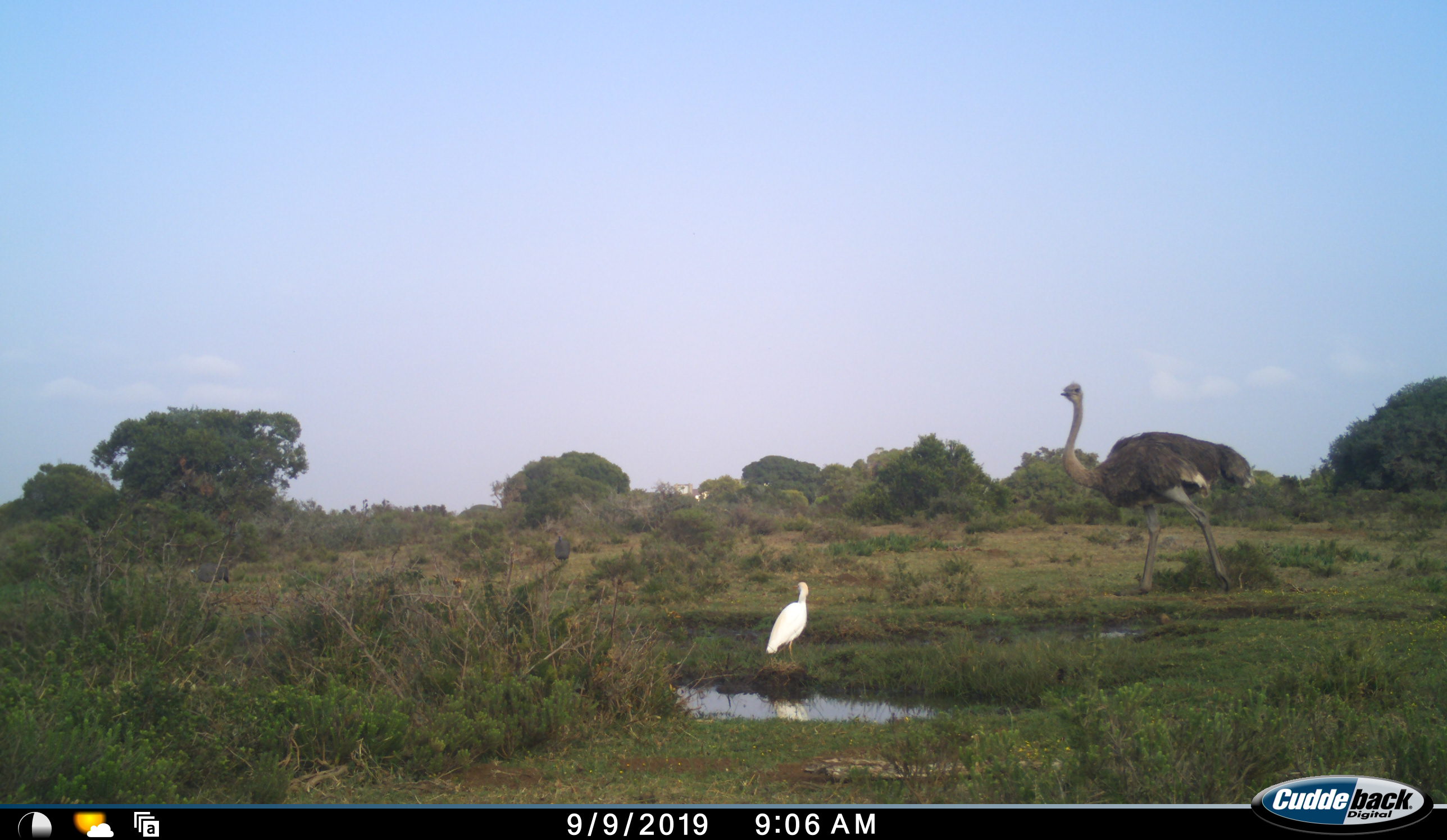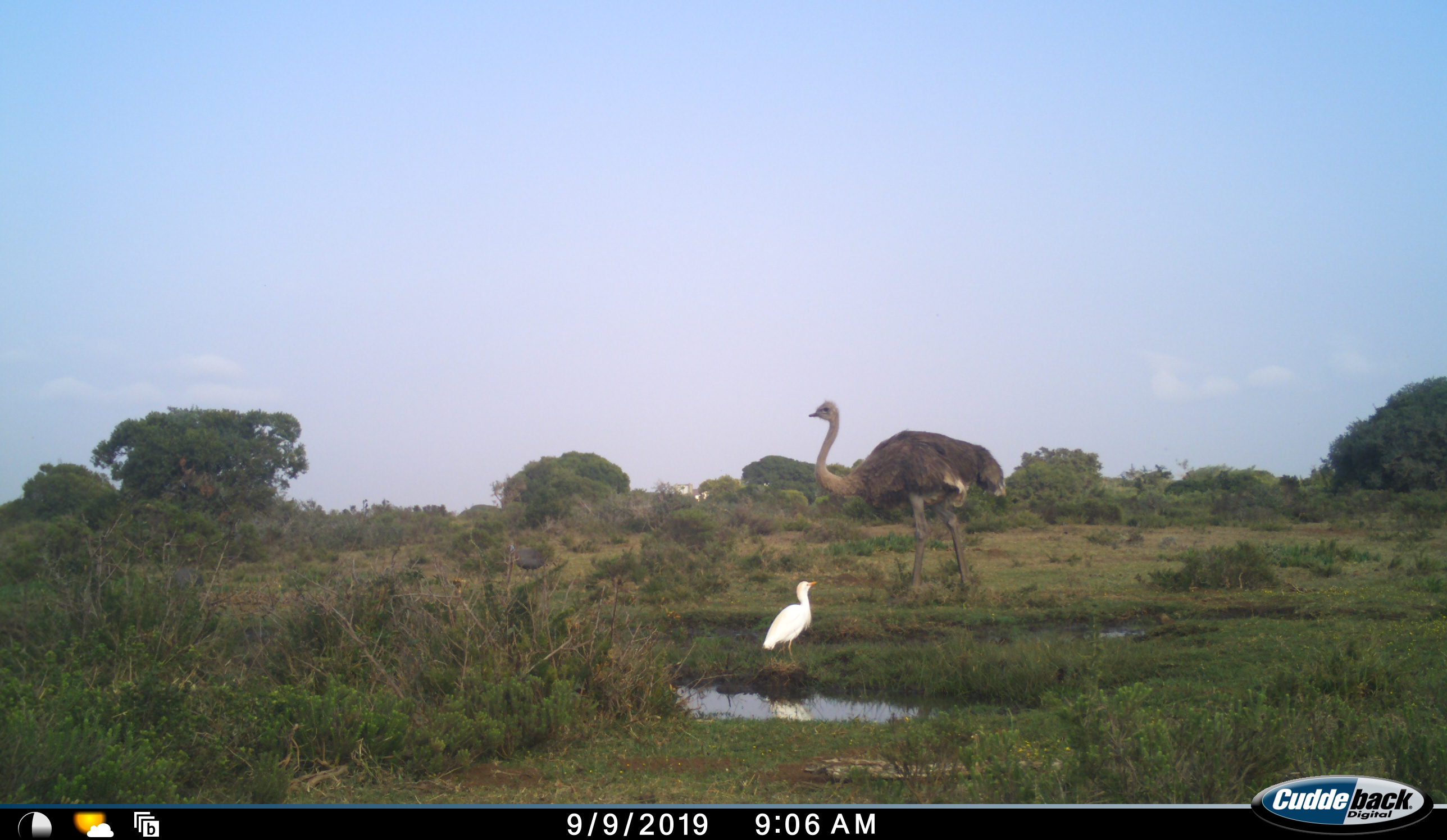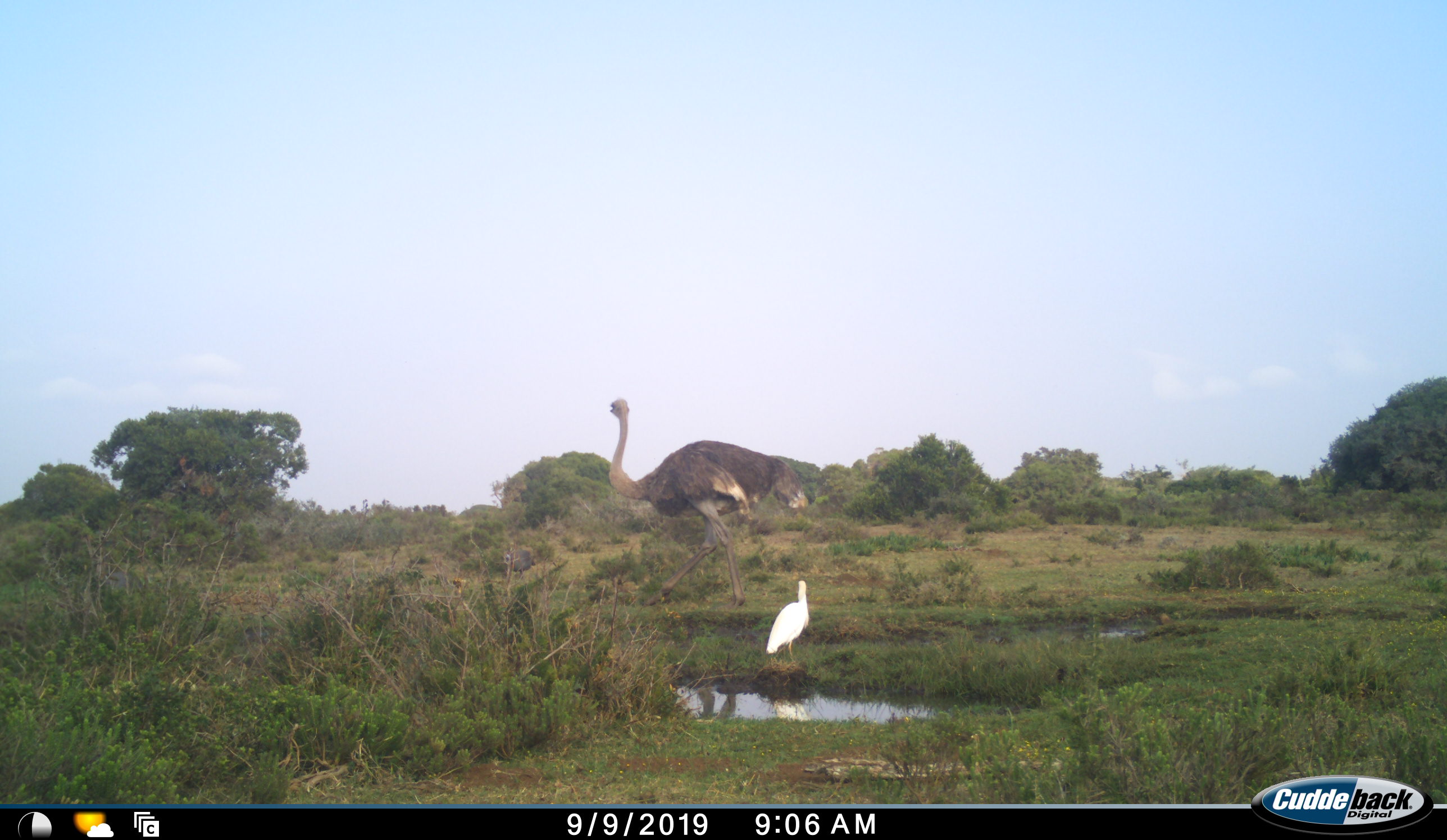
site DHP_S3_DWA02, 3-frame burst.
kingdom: Animalia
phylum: Chordata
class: Aves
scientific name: Aves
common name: bird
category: birdother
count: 3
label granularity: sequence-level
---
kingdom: Animalia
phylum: Chordata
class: Aves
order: Struthioniformes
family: Struthionidae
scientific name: Struthionidae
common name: ostrich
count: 1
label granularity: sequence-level